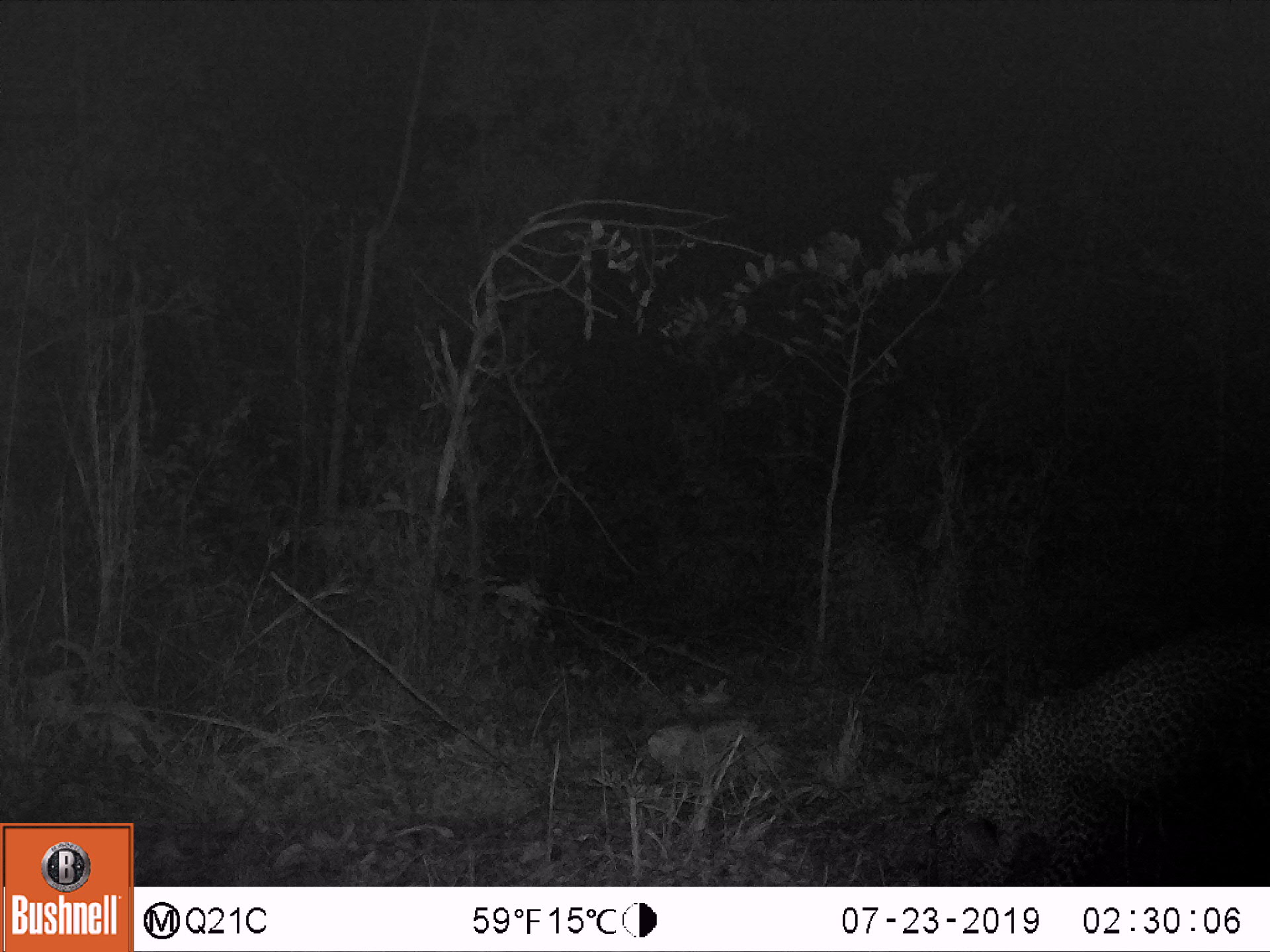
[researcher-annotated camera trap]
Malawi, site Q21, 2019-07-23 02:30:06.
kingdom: Animalia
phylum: Chordata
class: Mammalia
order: Carnivora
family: Felidae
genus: Panthera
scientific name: Panthera pardus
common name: leopard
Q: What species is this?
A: Leopard (Panthera pardus).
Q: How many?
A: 1.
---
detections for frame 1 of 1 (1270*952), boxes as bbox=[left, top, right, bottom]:
leopard: bbox=[904, 597, 1268, 881]